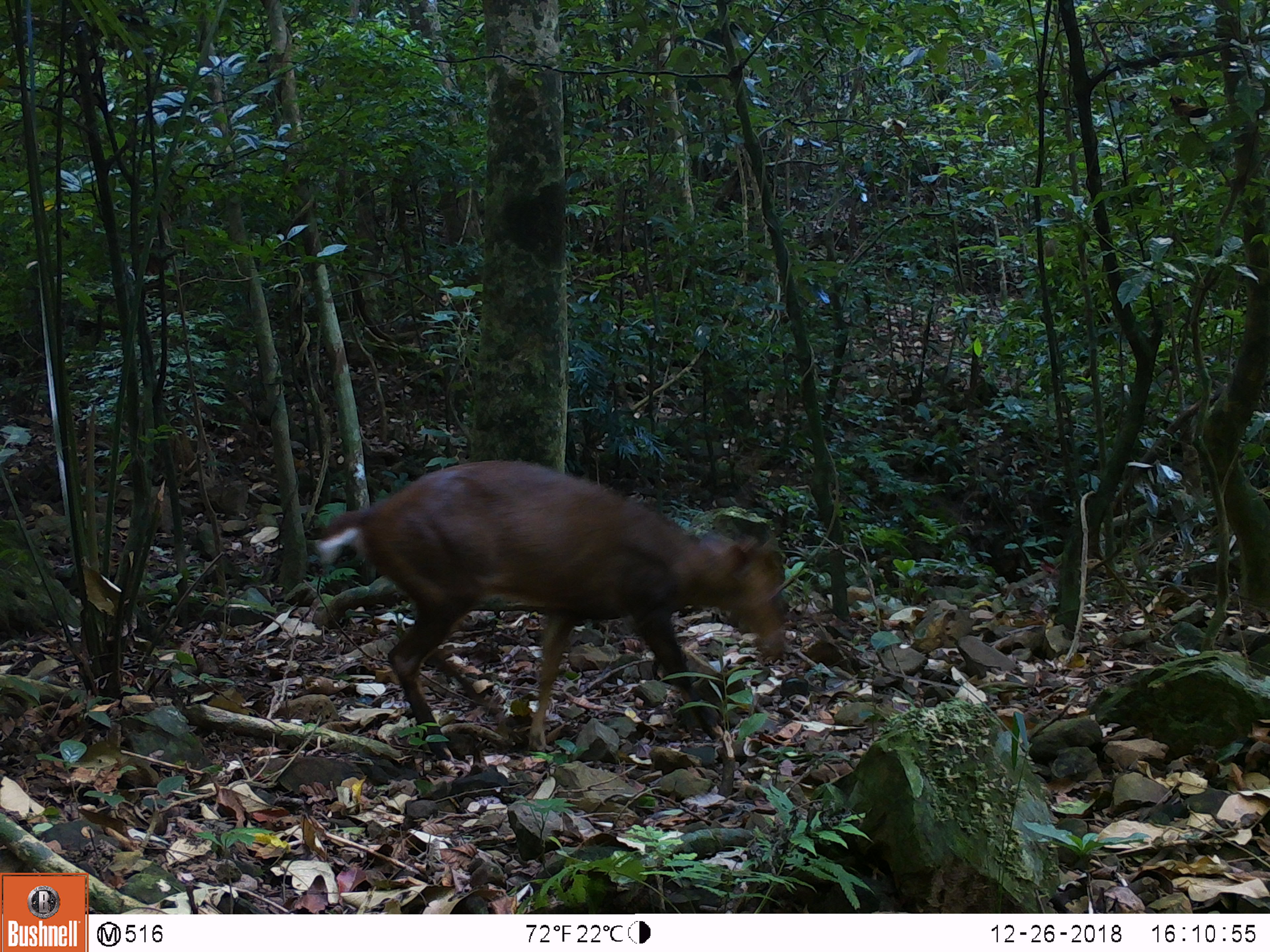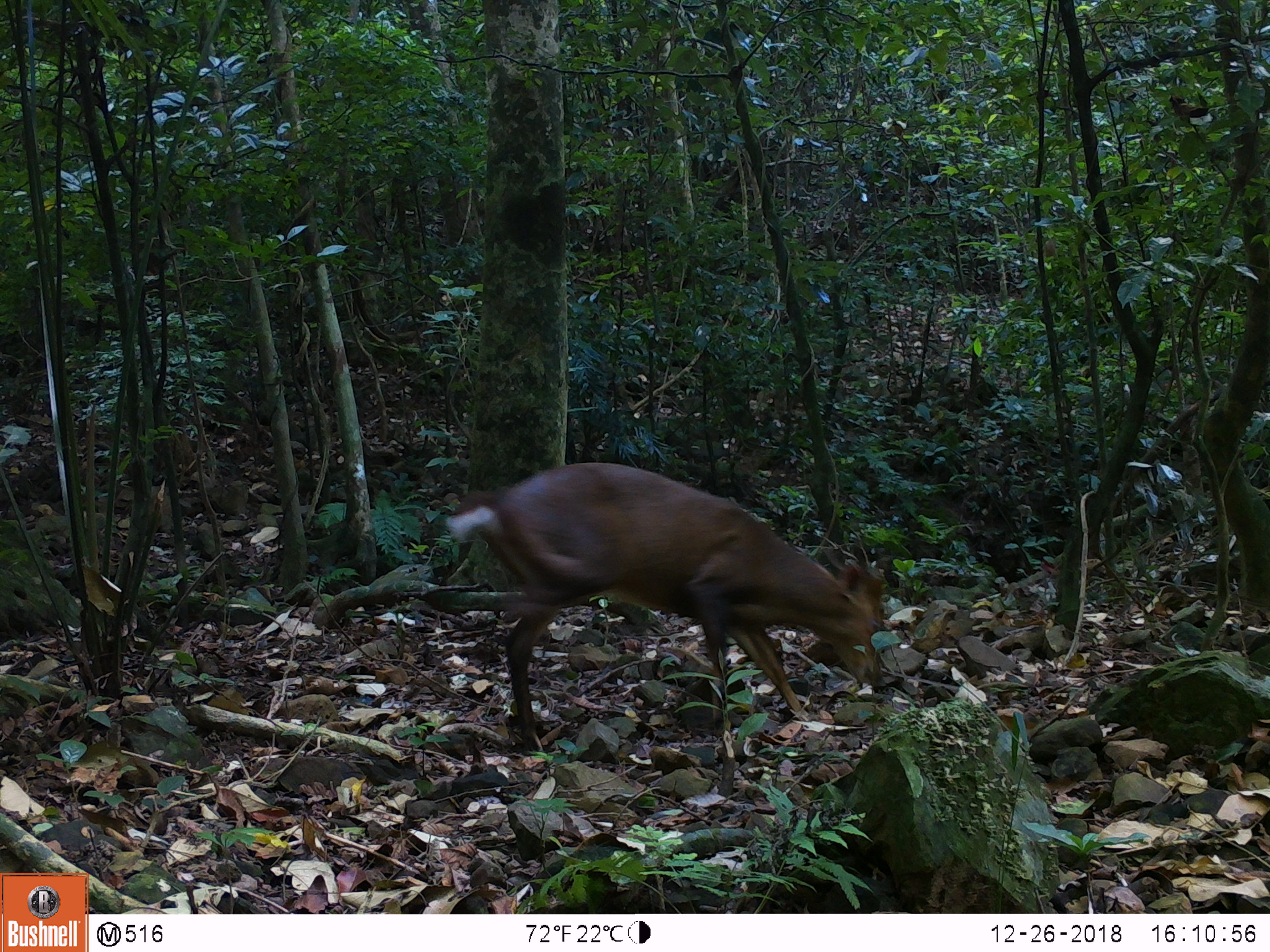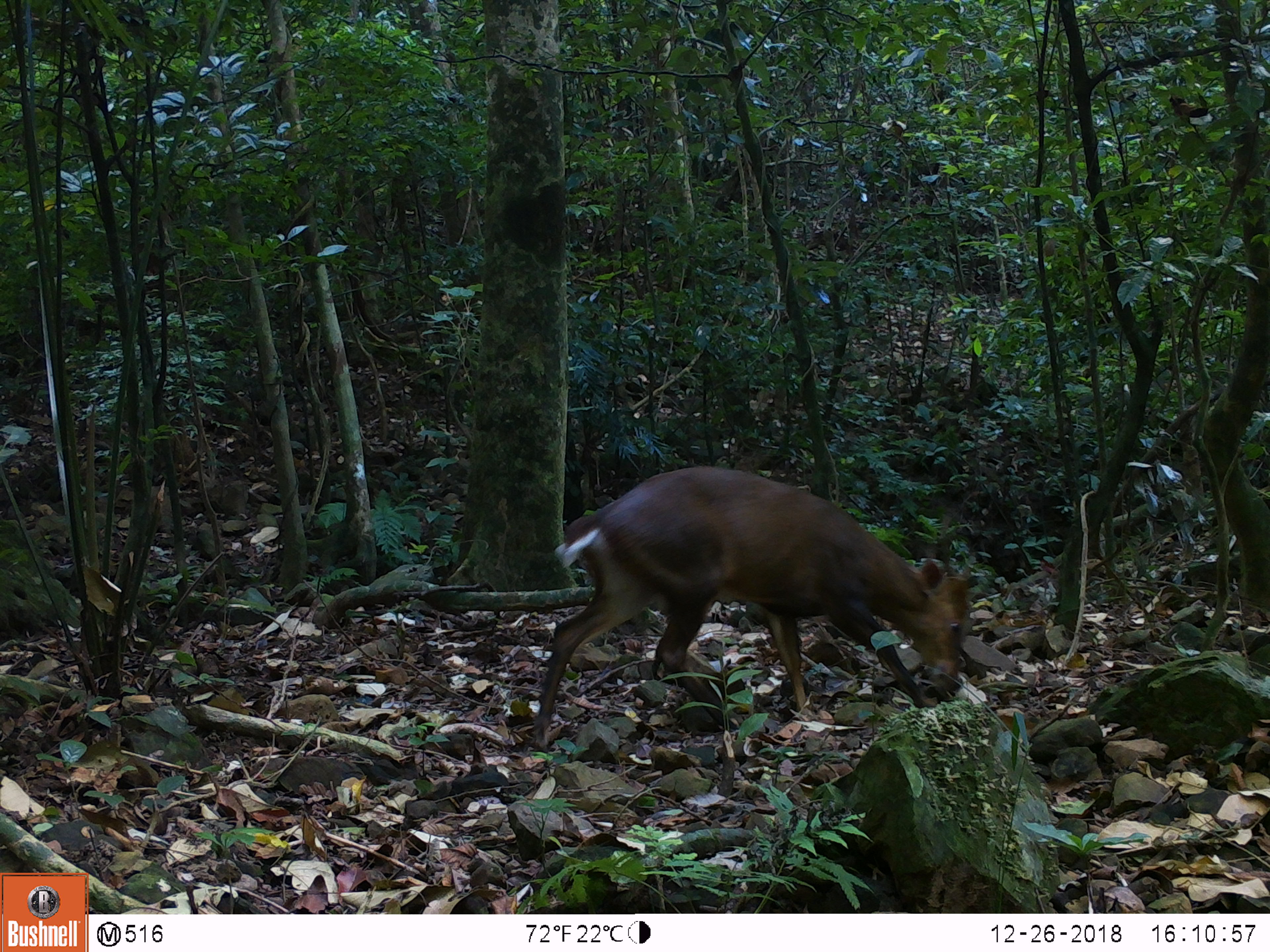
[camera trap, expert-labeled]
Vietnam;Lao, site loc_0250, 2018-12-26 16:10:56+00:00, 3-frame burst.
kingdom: Animalia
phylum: Chordata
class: Mammalia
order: Artiodactyla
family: Cervidae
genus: Muntiacus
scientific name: Muntiacus vuquangensis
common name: large-antlered muntjac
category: large antlered muntjac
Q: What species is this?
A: Large antlered muntjac (large-antlered muntjac) (Muntiacus vuquangensis).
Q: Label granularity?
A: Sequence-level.